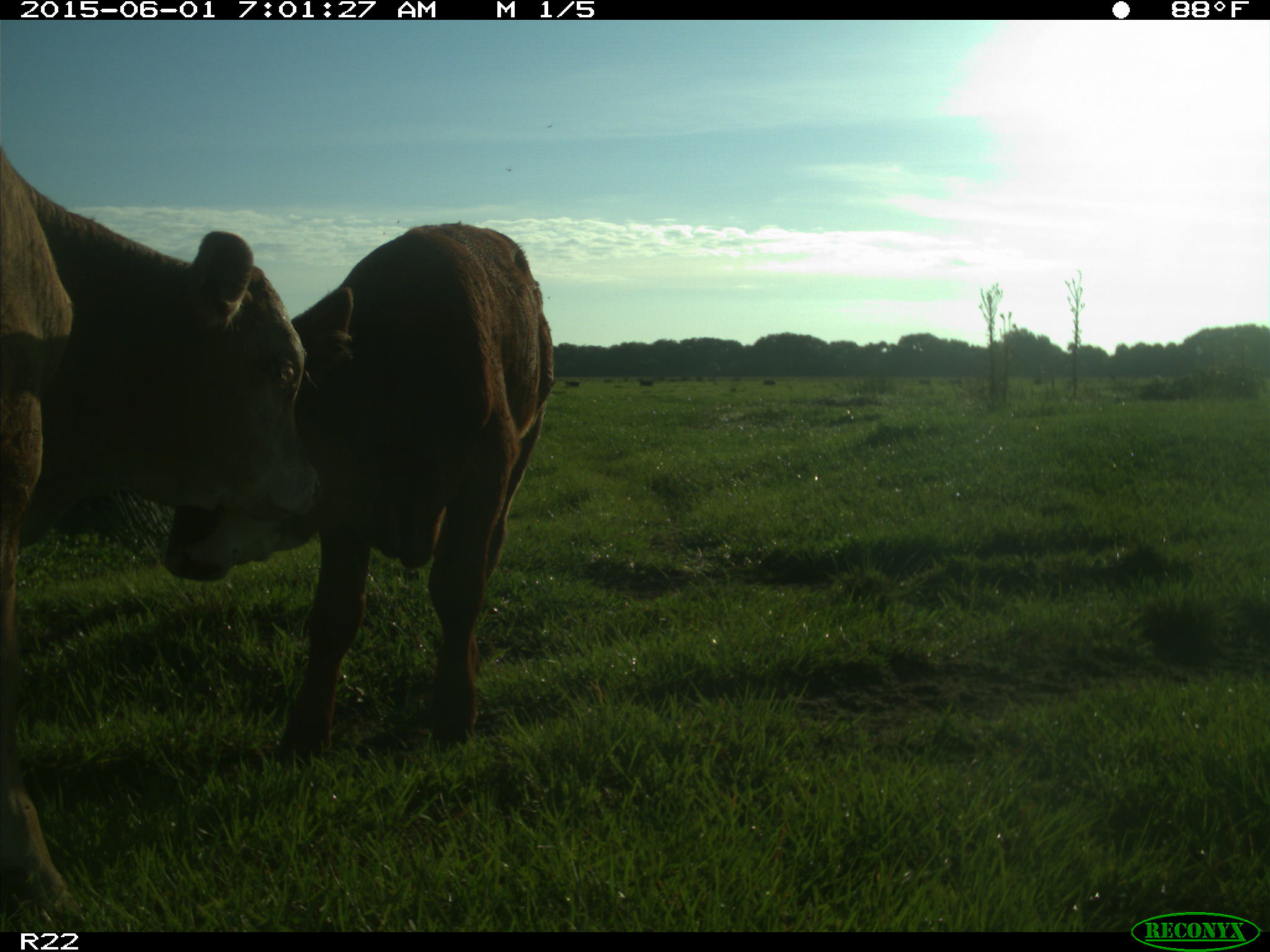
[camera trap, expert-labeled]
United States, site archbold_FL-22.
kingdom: Animalia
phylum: Chordata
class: Mammalia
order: Artiodactyla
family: Bovidae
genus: Bos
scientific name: Bos taurus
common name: domestic cow